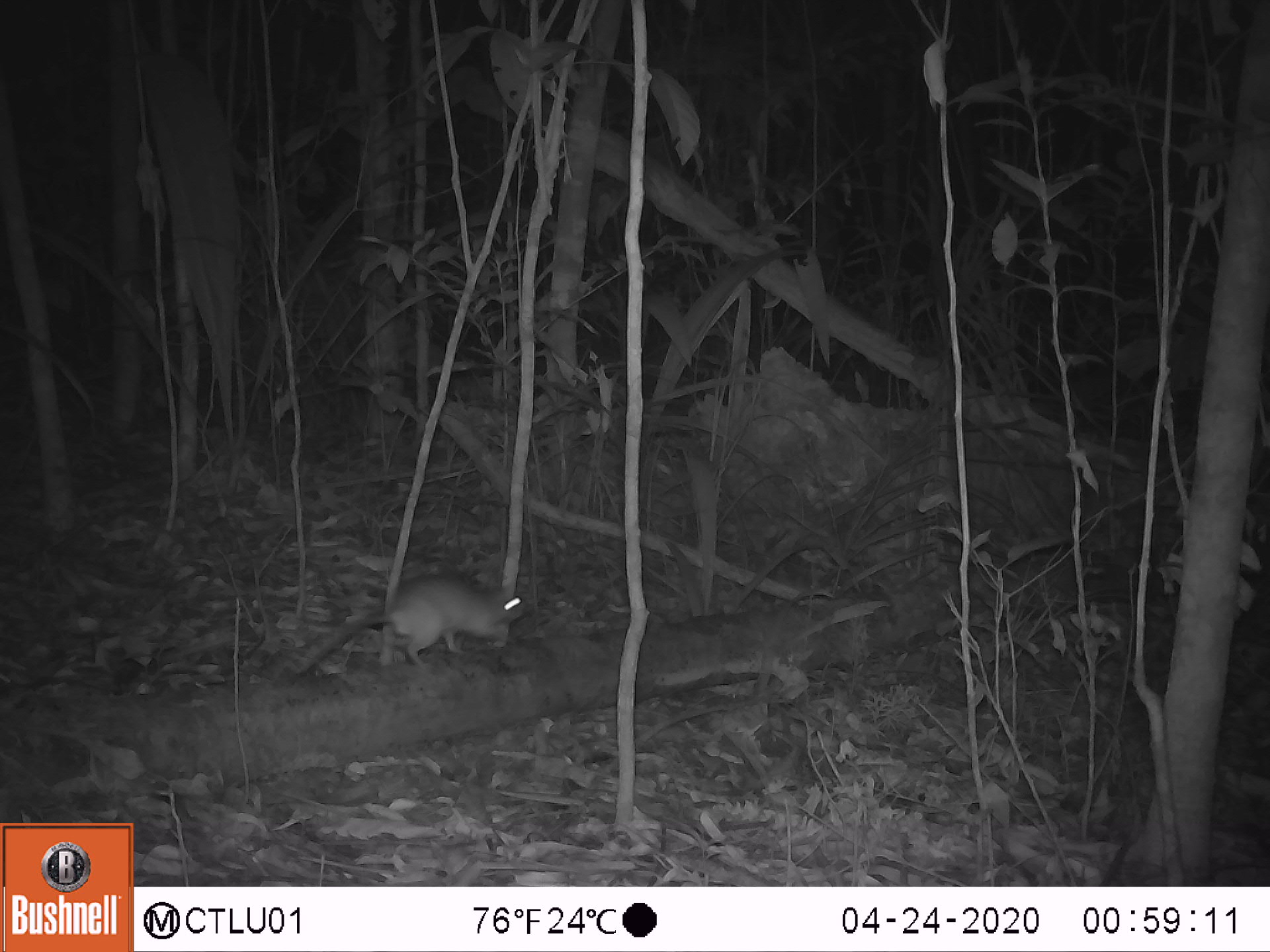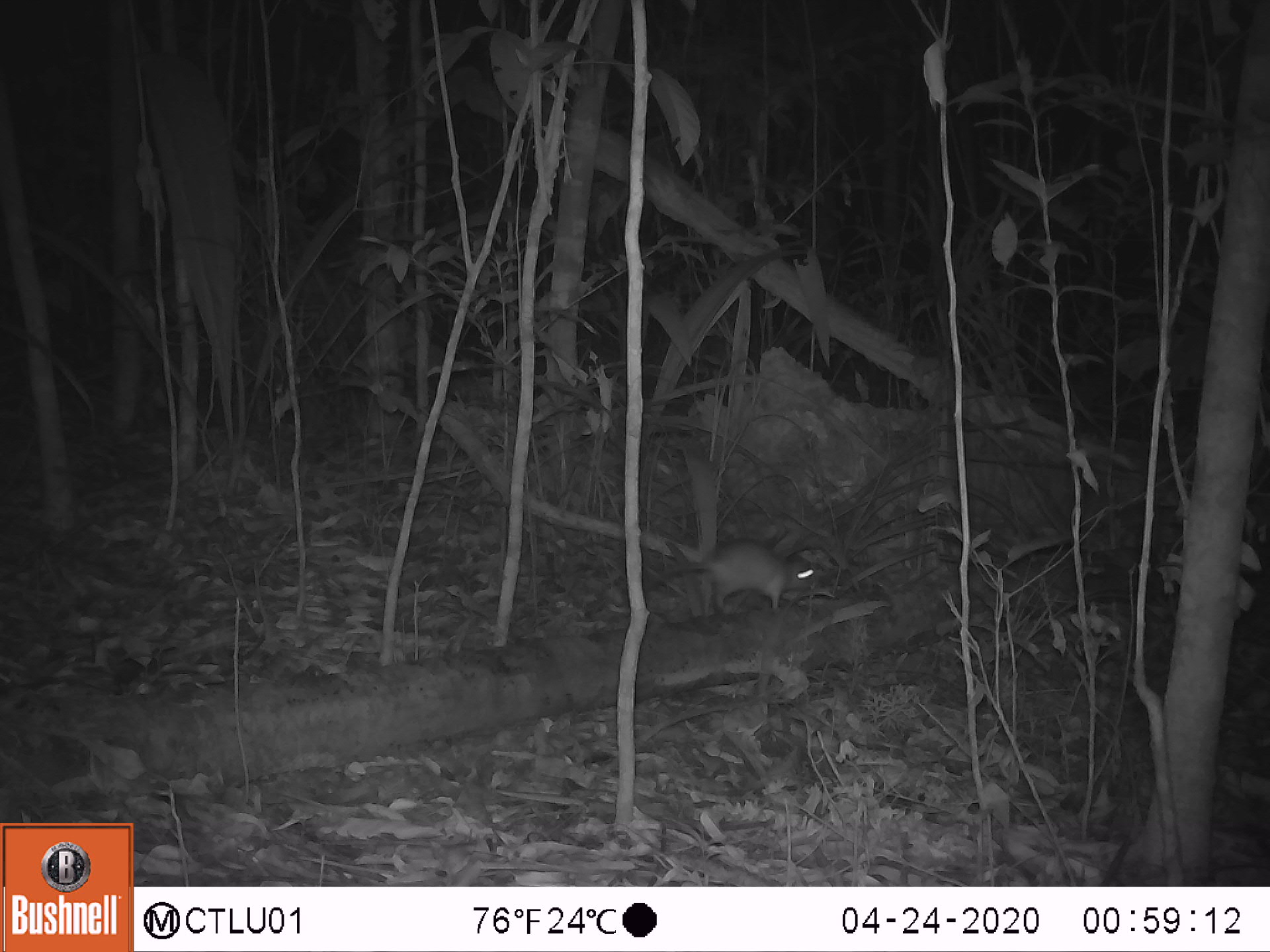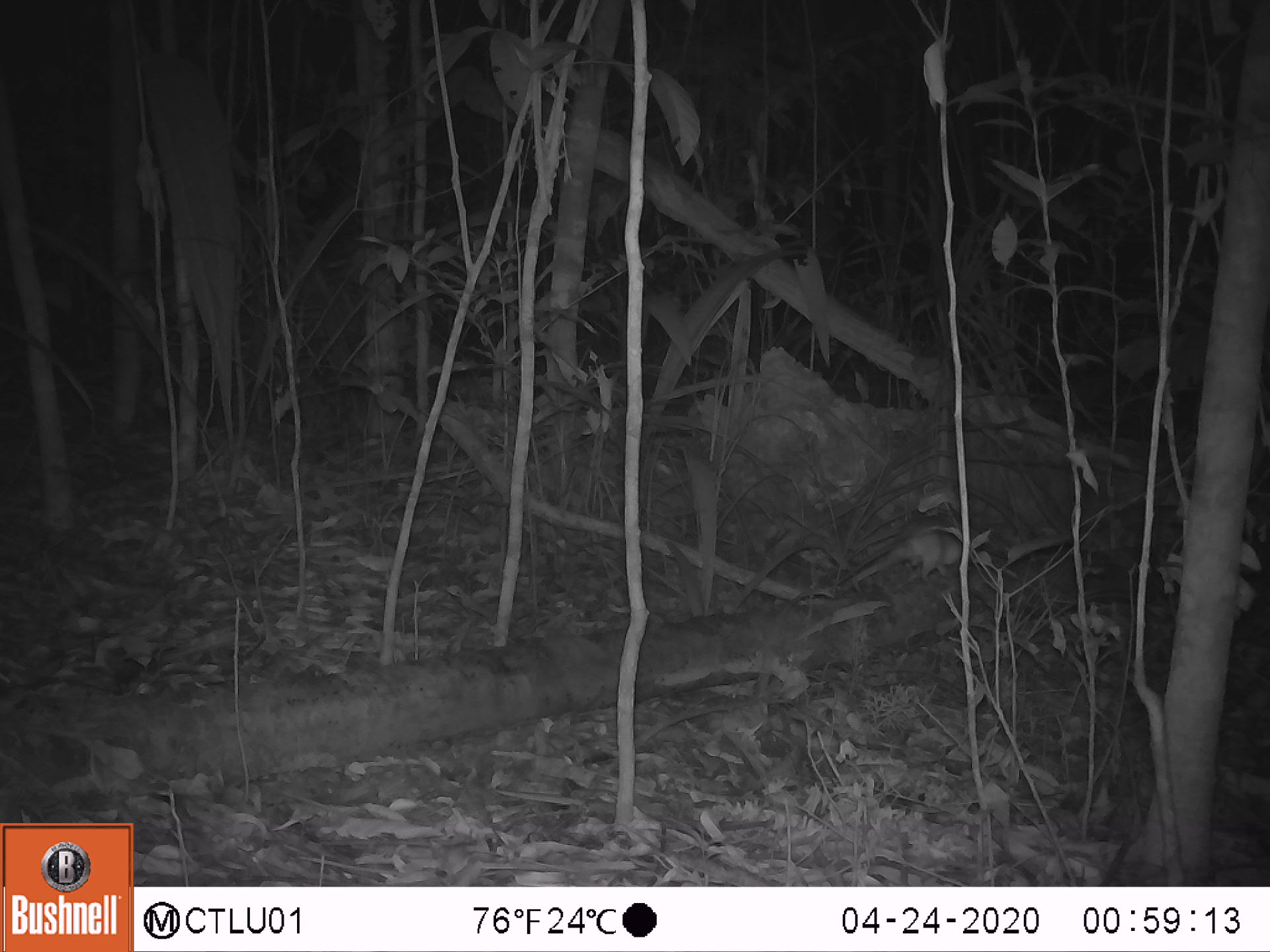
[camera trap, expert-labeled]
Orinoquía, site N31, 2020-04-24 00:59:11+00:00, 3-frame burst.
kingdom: Animalia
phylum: Chordata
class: Mammalia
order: Rodentia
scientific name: Rodentia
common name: rodent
Rodent (Rodentia).